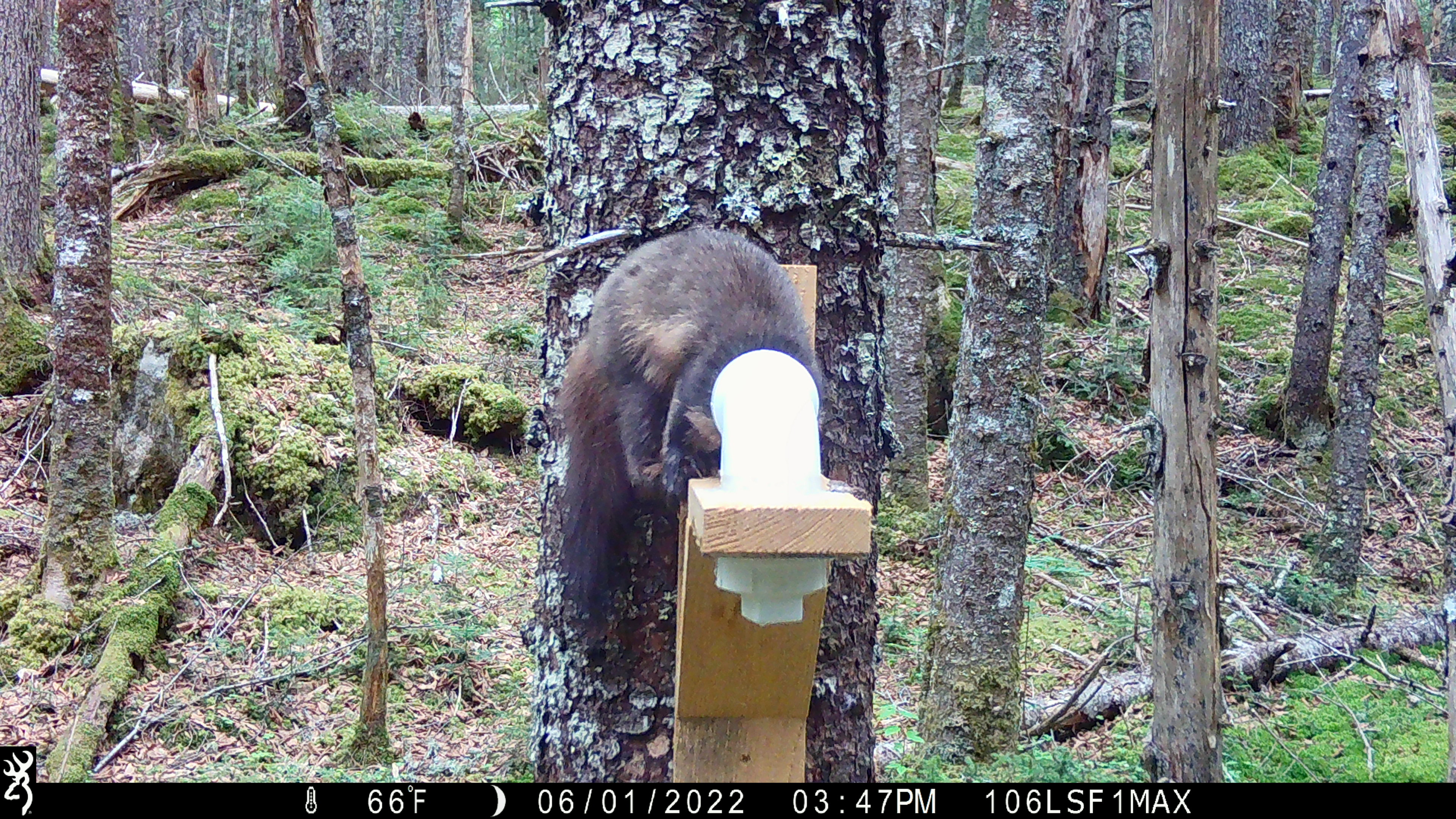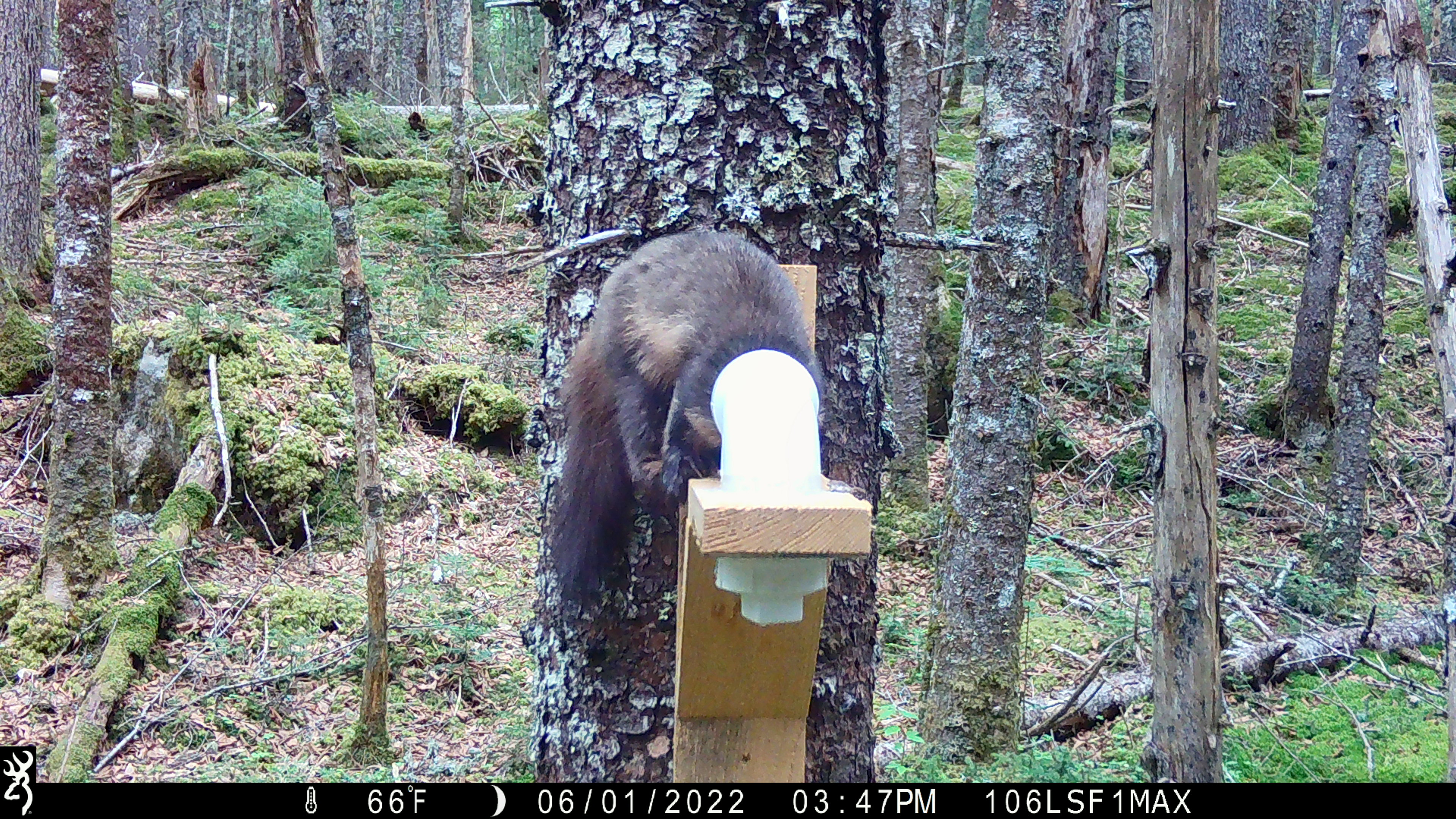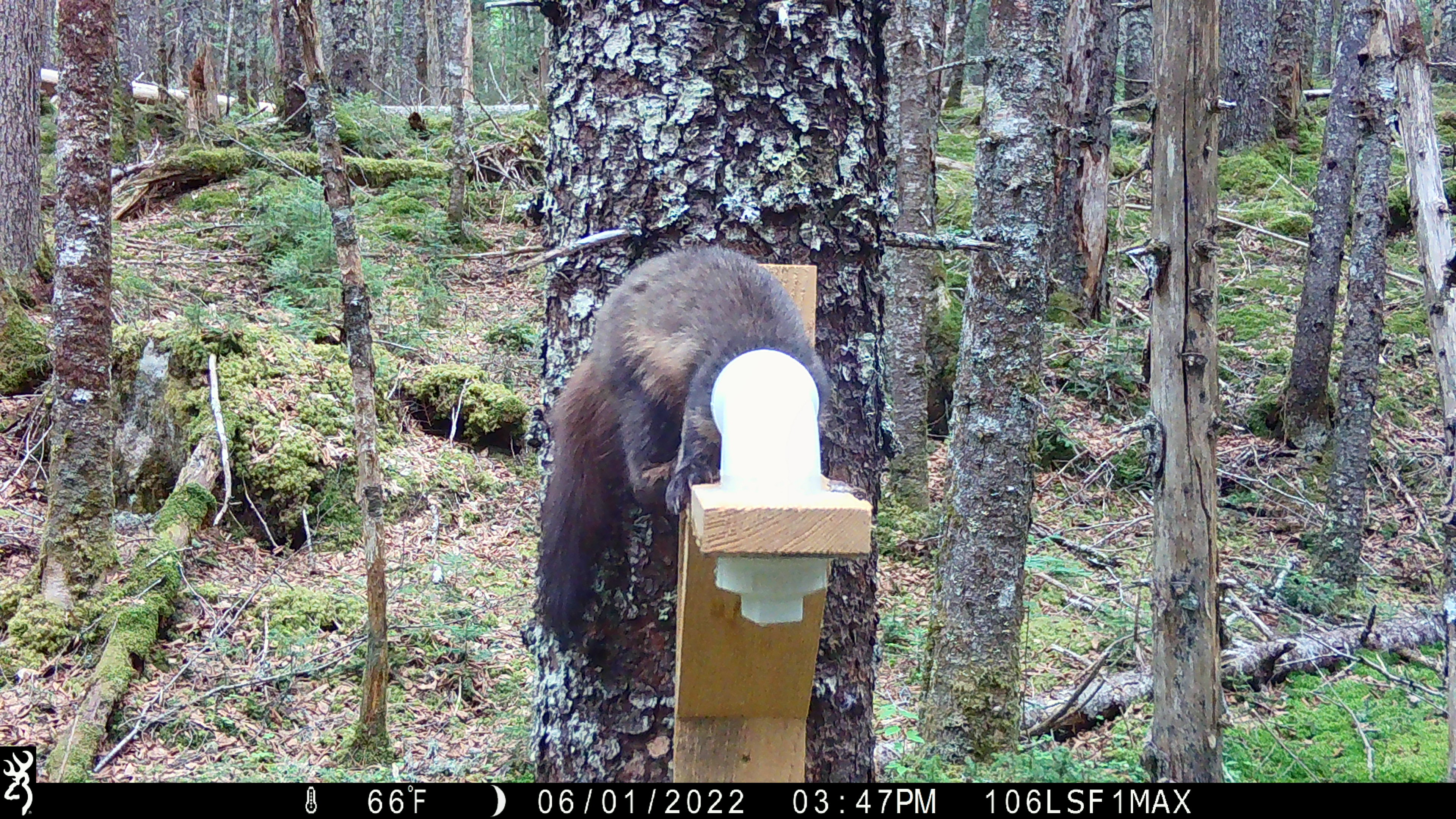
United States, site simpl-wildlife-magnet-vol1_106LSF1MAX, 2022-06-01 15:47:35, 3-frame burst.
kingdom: Animalia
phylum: Chordata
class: Mammalia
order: Carnivora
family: Mustelidae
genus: Martes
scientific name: Martes americana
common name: american marten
American marten (Martes americana).